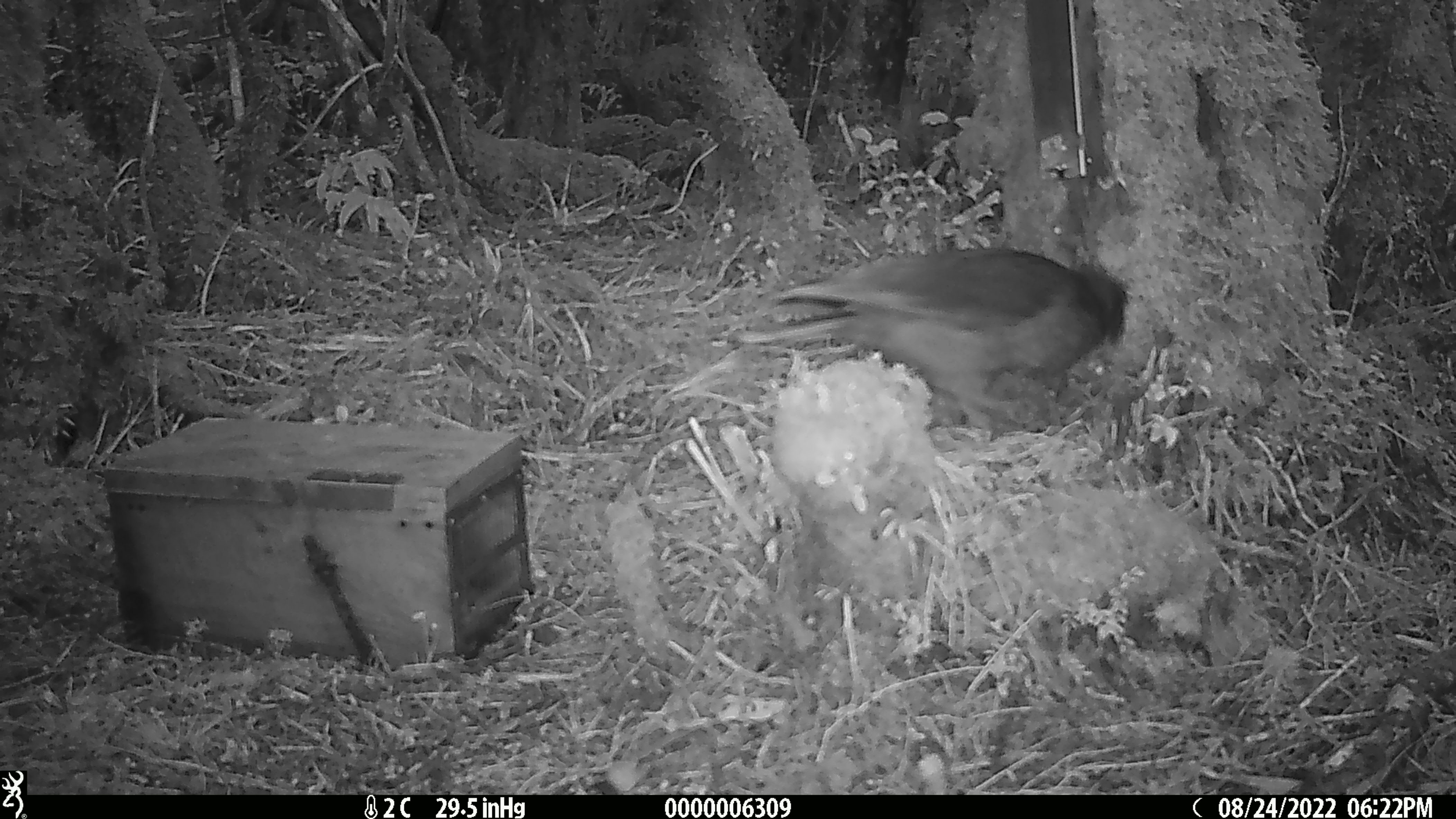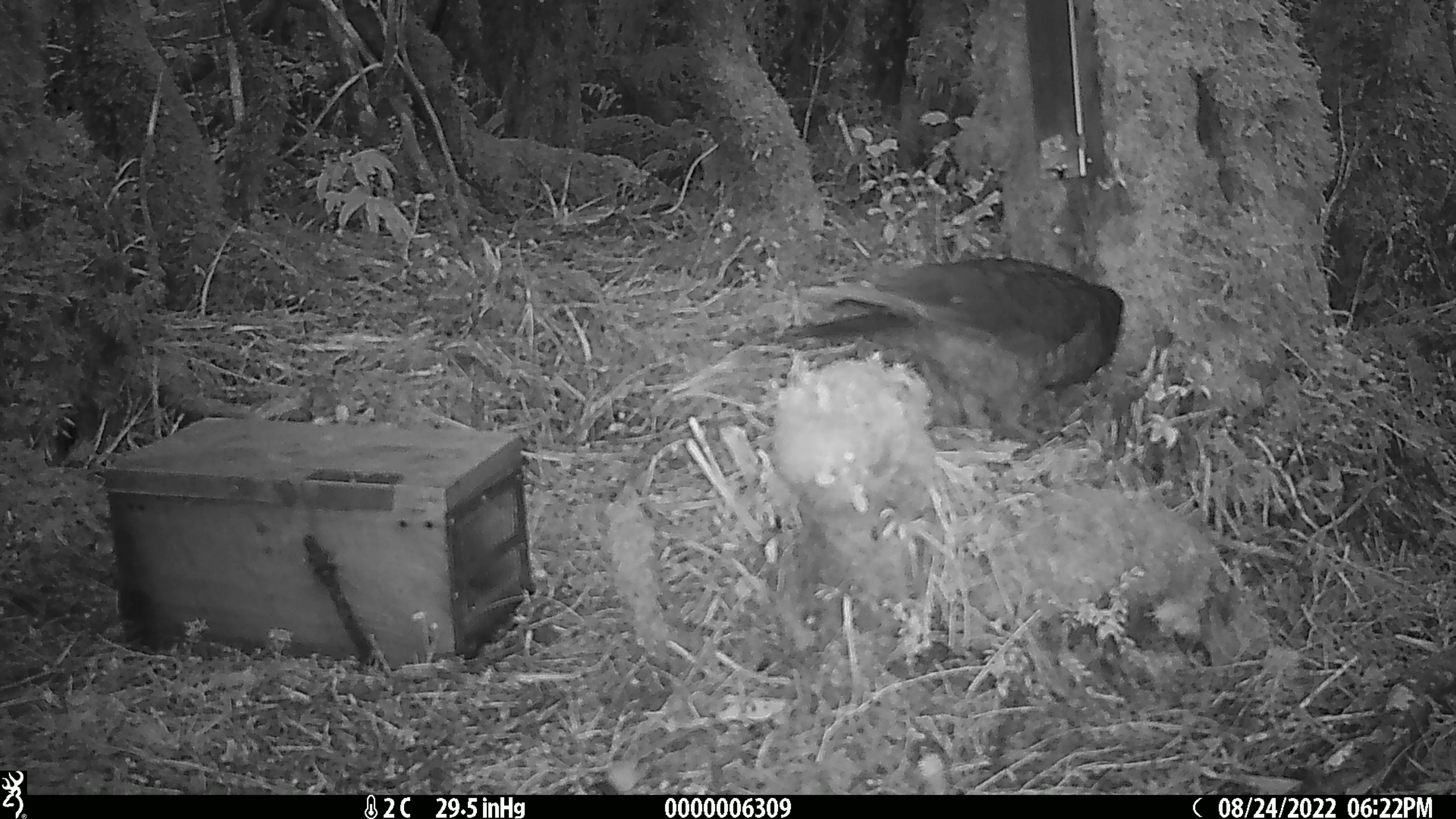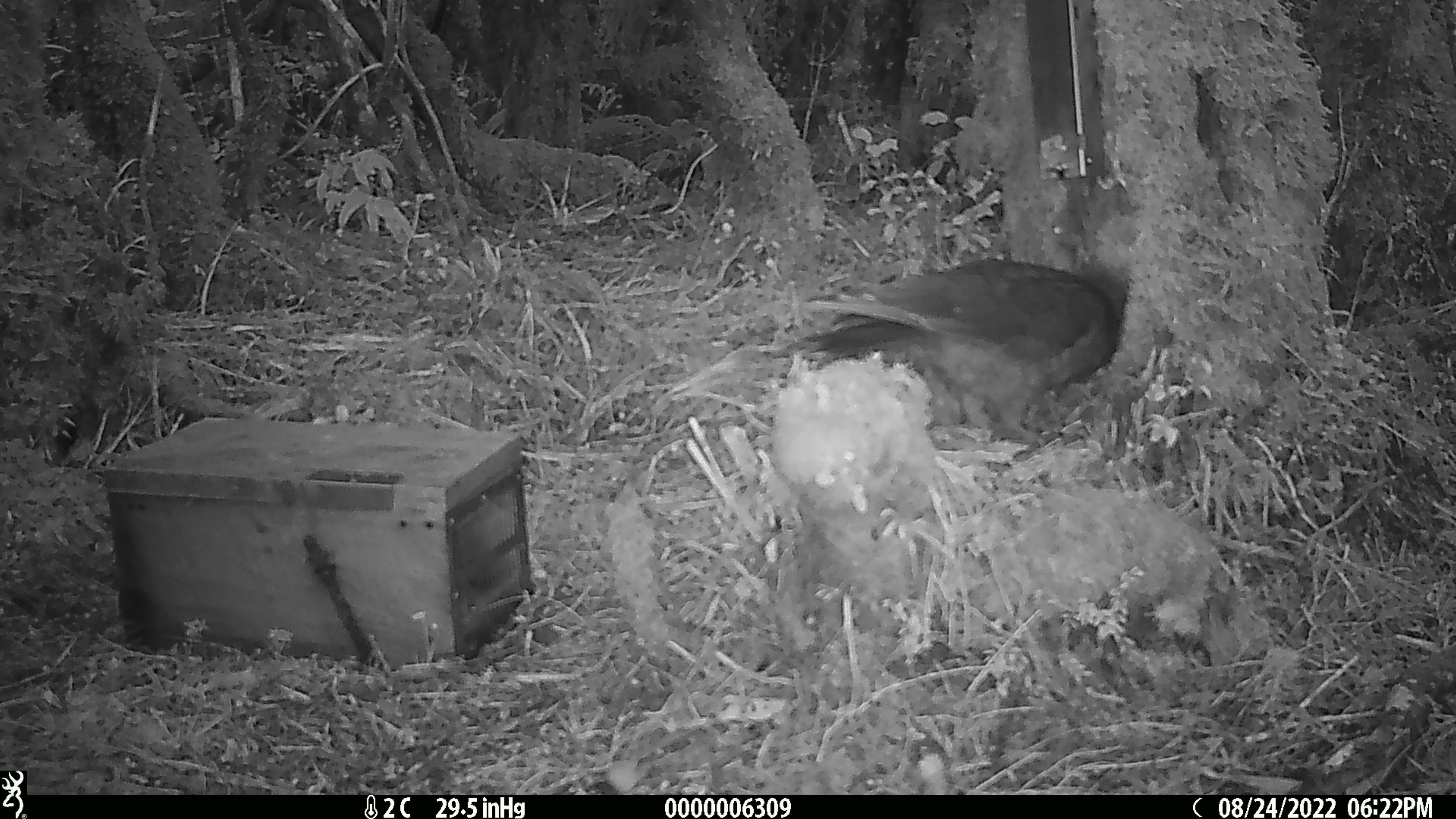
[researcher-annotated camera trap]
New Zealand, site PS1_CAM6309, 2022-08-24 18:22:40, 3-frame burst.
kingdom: Animalia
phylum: Chordata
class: Aves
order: Psittaciformes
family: Strigopidae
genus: Nestor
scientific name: Nestor notabilis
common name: kea